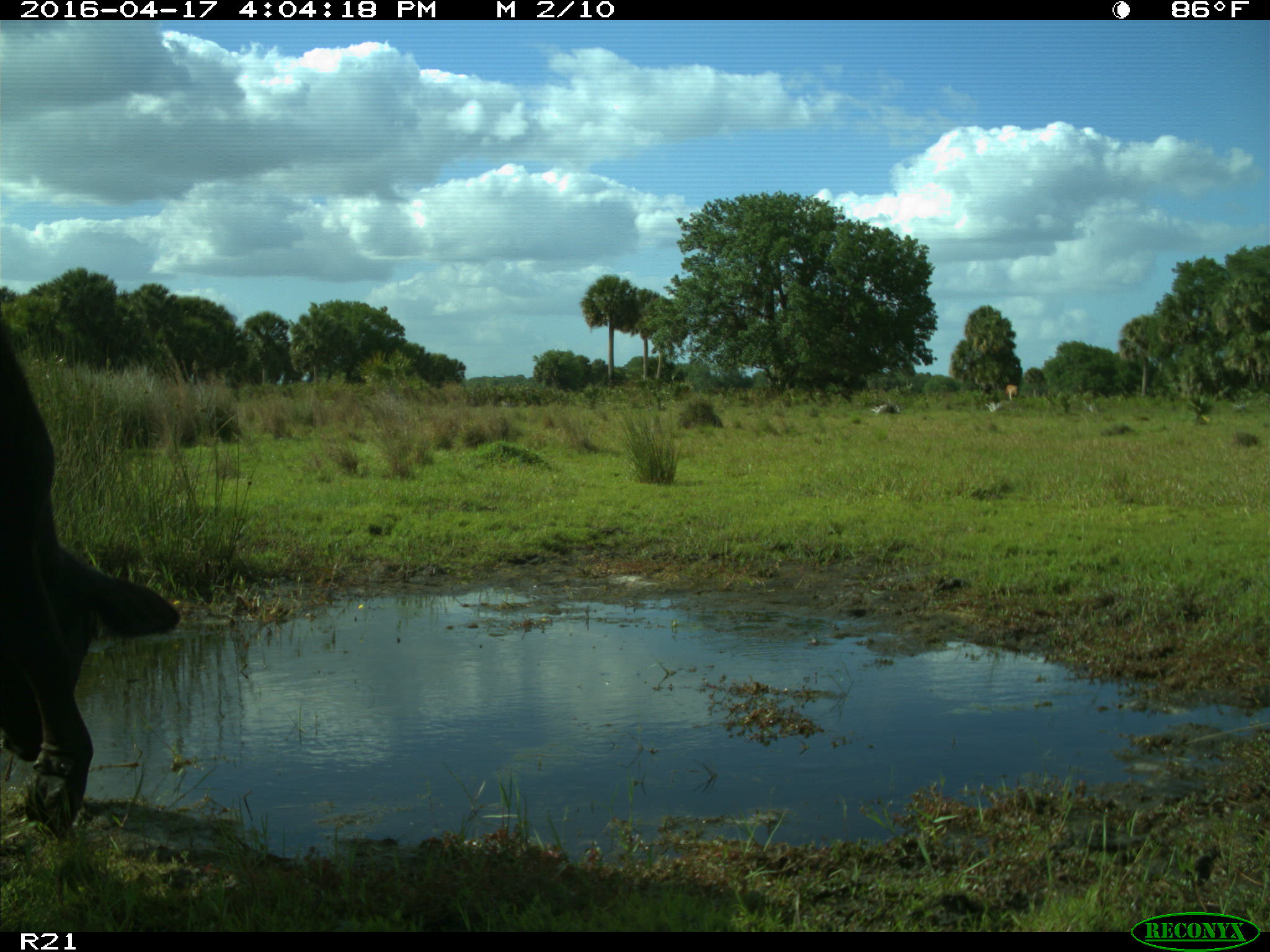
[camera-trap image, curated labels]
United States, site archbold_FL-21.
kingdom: Animalia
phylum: Chordata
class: Mammalia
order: Artiodactyla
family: Bovidae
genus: Bos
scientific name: Bos taurus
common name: domestic cow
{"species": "Bos taurus (domestic cow)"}